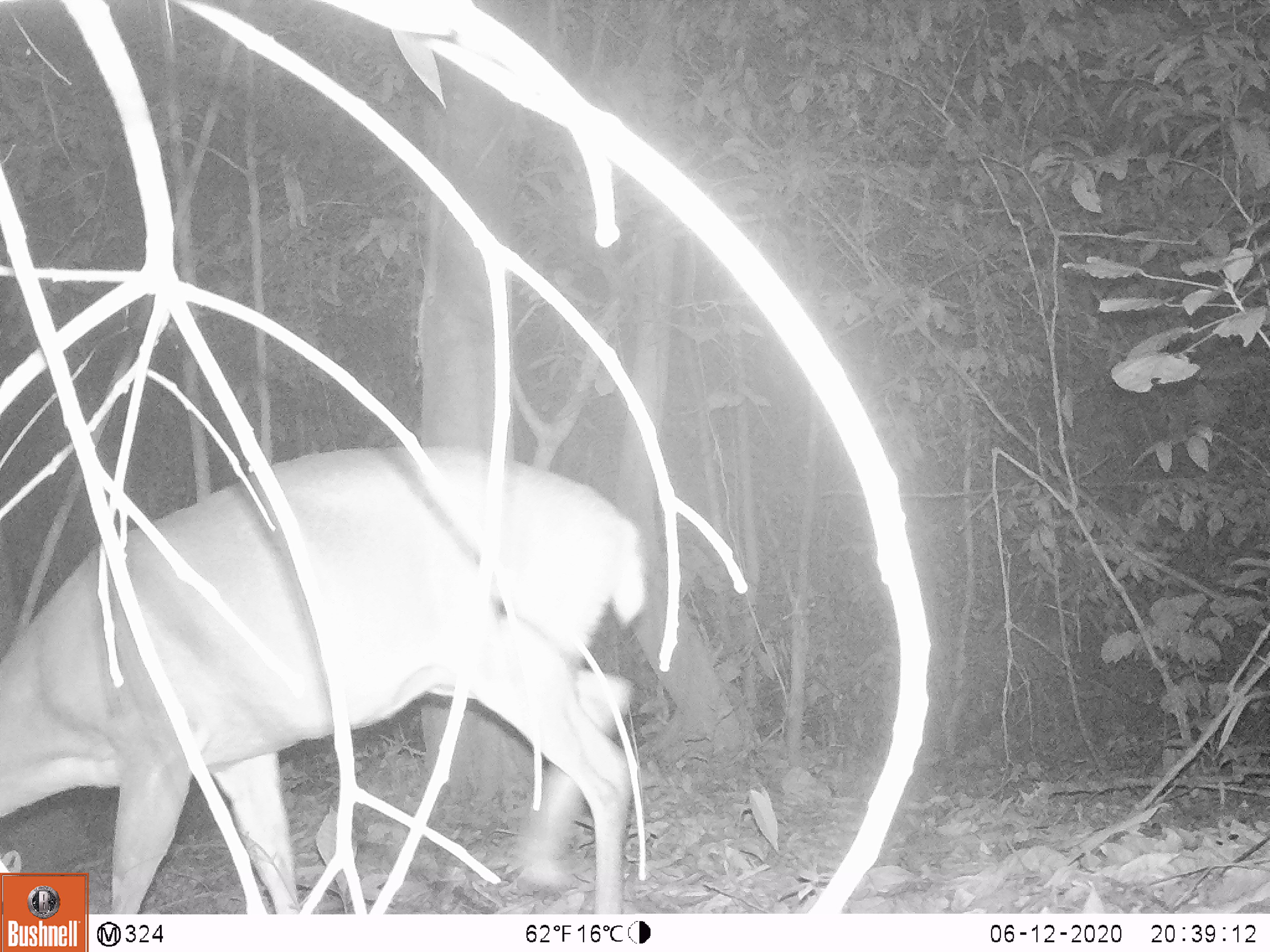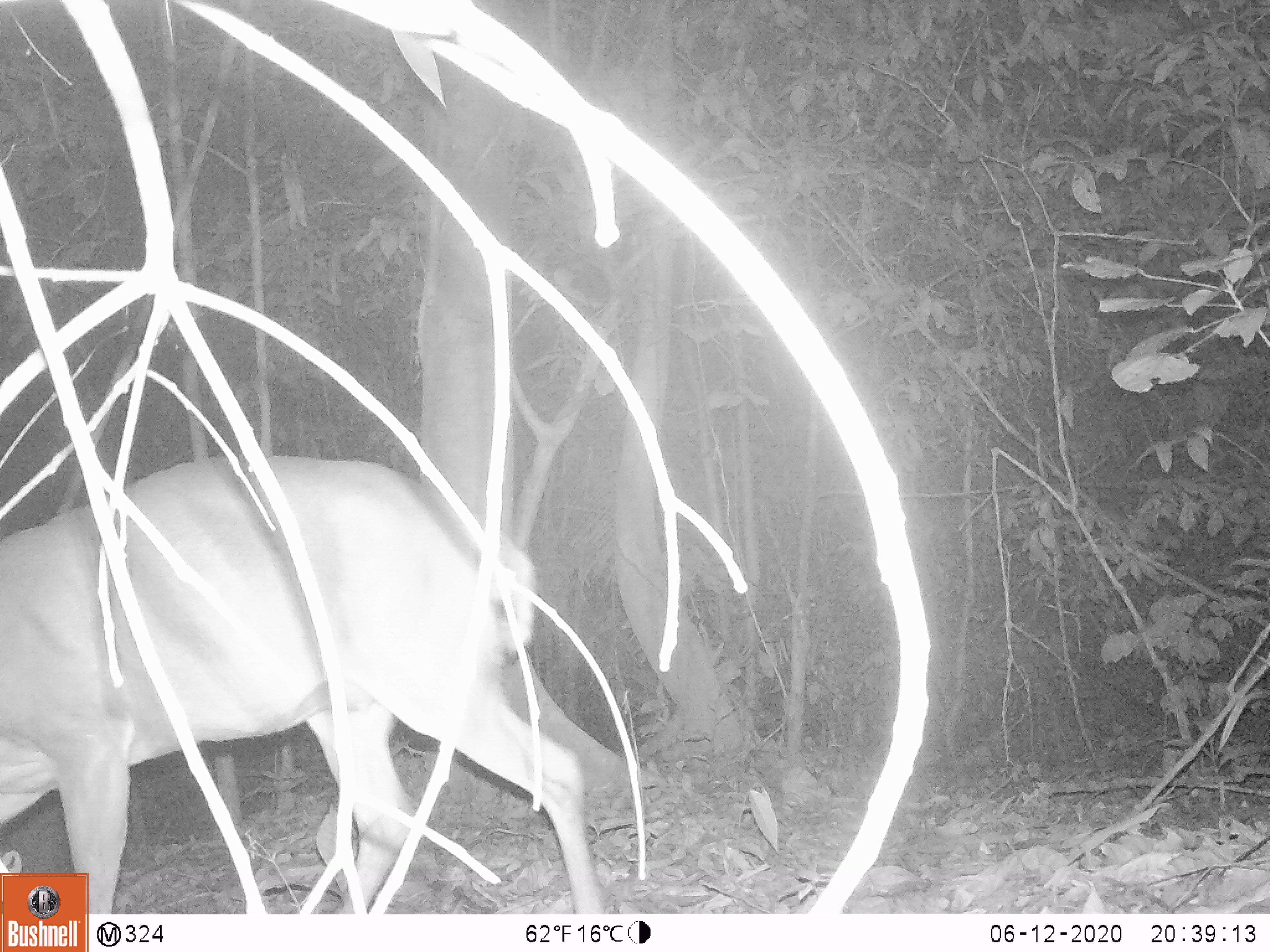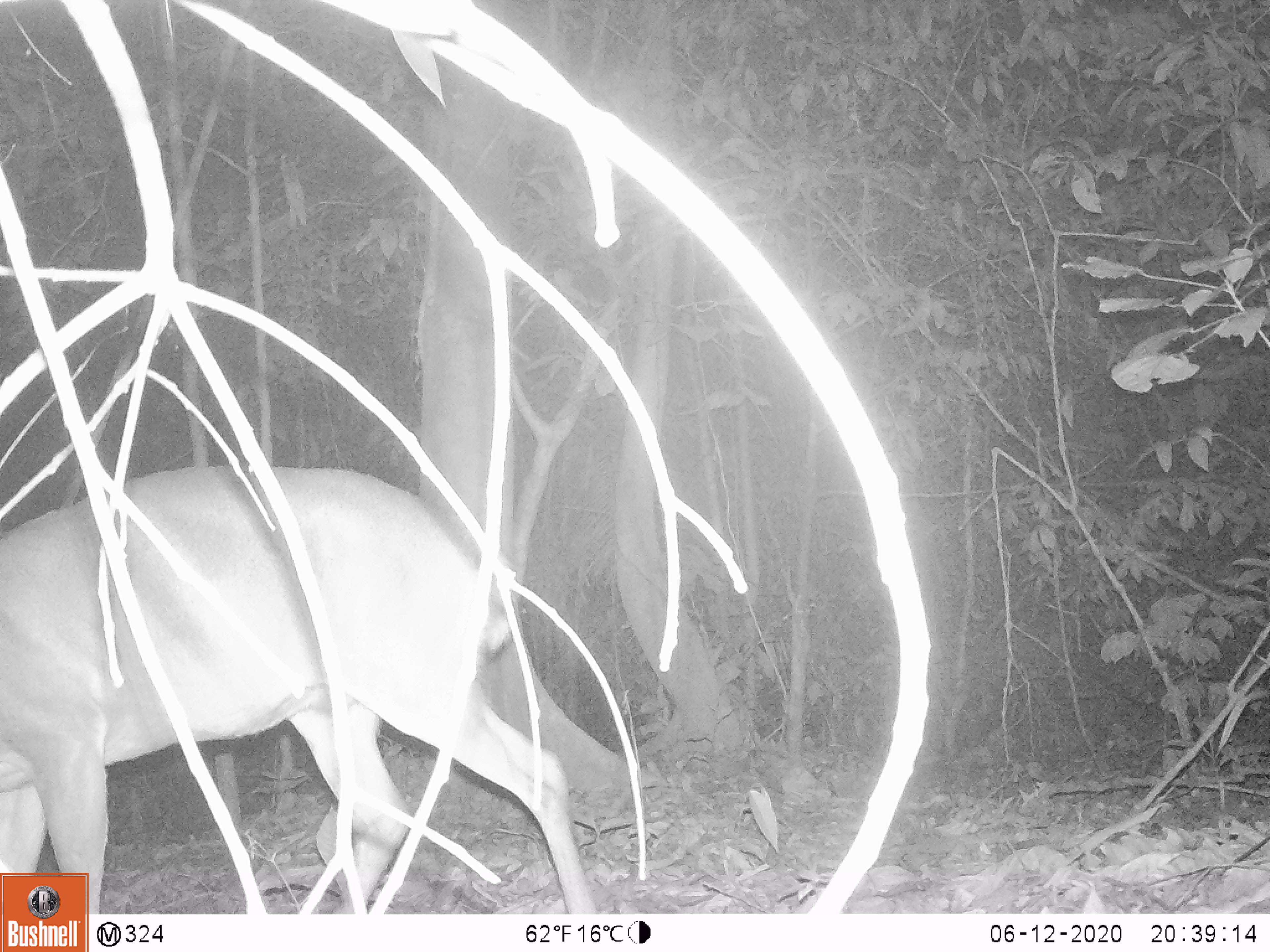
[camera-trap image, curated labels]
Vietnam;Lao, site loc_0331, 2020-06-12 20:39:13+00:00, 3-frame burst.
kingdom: Animalia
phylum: Chordata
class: Mammalia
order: Artiodactyla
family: Cervidae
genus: Muntiacus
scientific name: Muntiacus vuquangensis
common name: large-antlered muntjac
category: large antlered muntjac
Large antlered muntjac (large-antlered muntjac) (Muntiacus vuquangensis). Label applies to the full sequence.